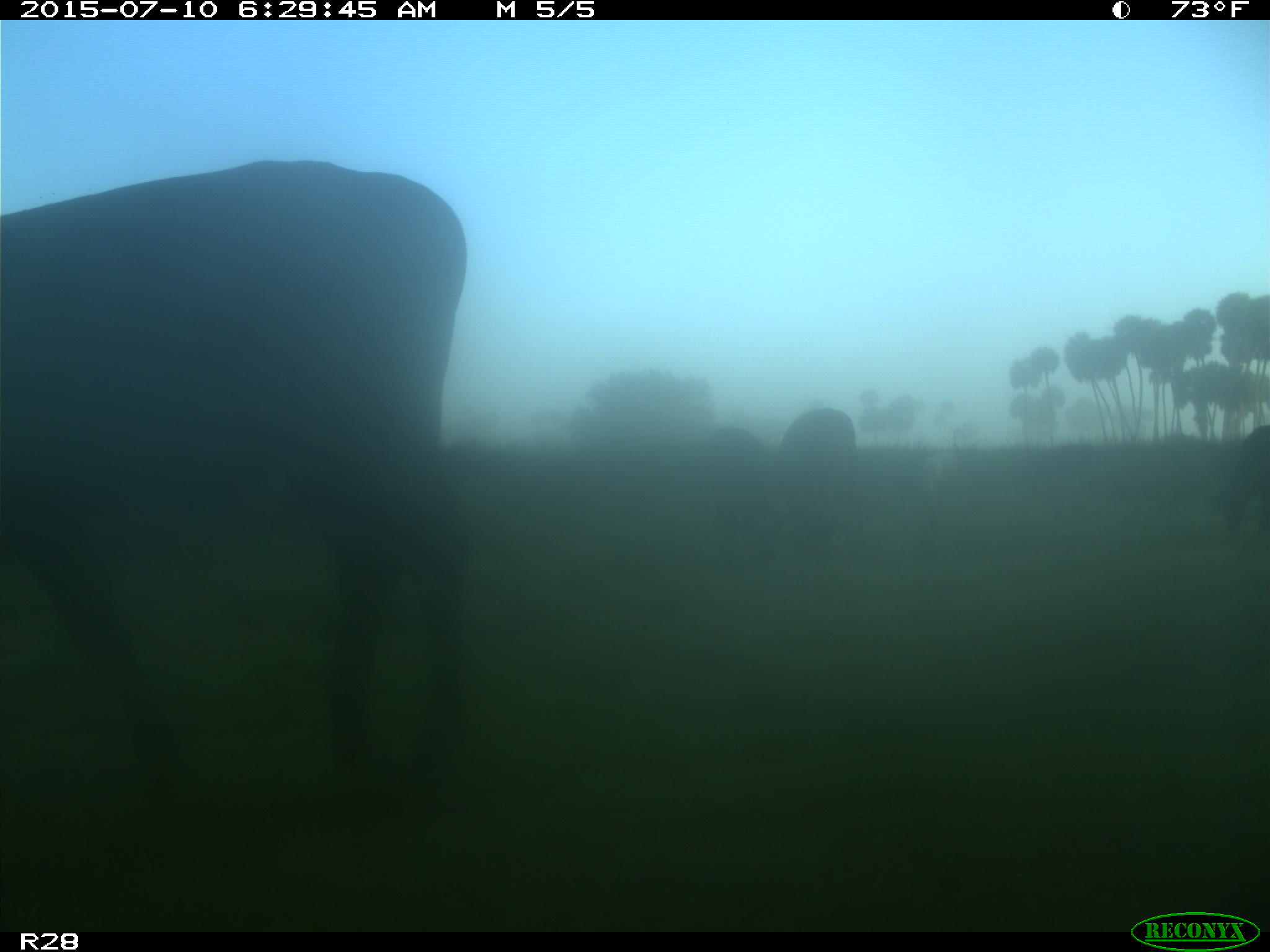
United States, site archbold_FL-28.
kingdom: Animalia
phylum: Chordata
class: Mammalia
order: Artiodactyla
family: Bovidae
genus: Bos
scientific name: Bos taurus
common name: domestic cow